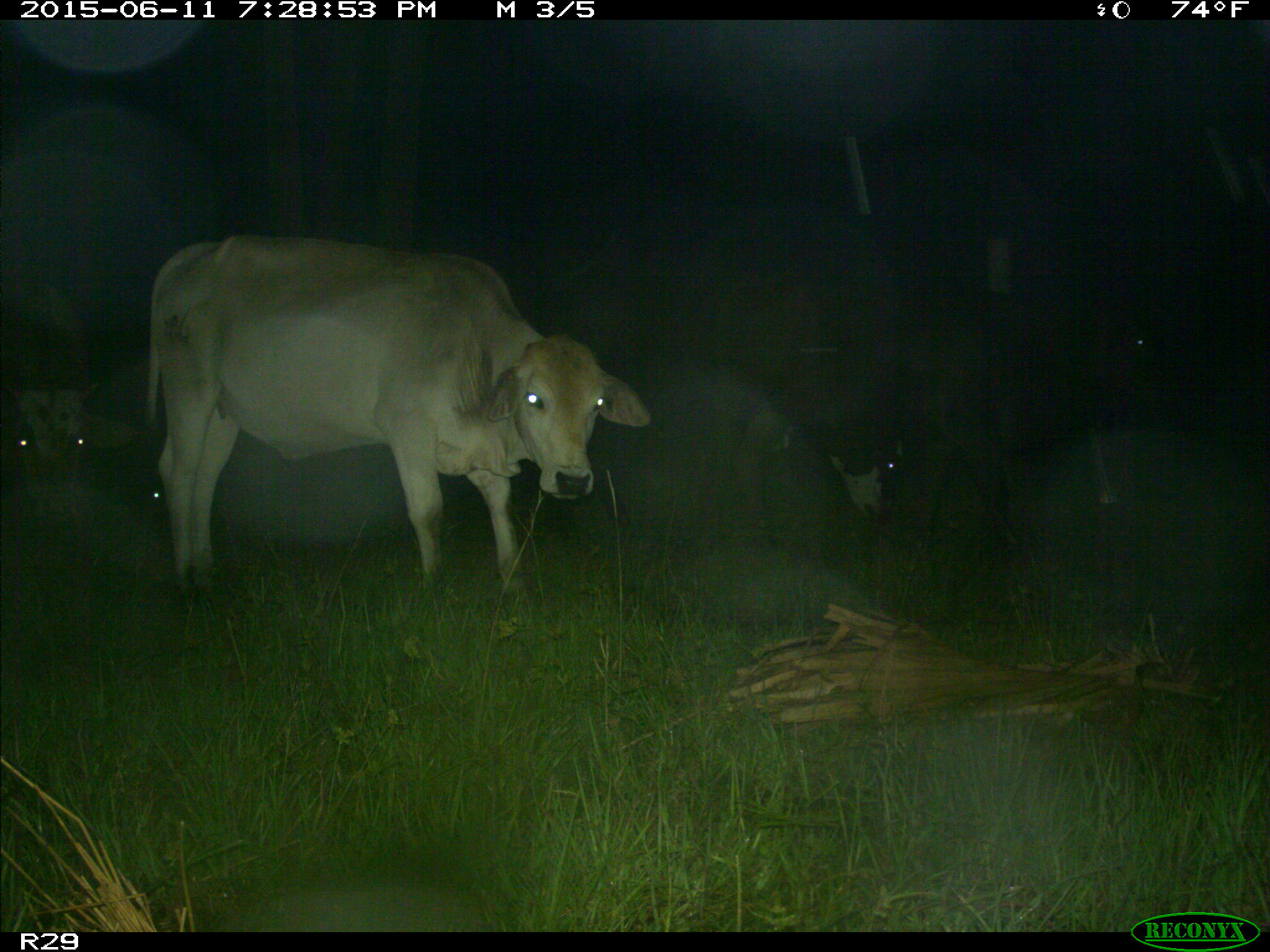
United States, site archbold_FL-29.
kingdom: Animalia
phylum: Chordata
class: Mammalia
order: Artiodactyla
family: Bovidae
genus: Bos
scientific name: Bos taurus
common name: domestic cow